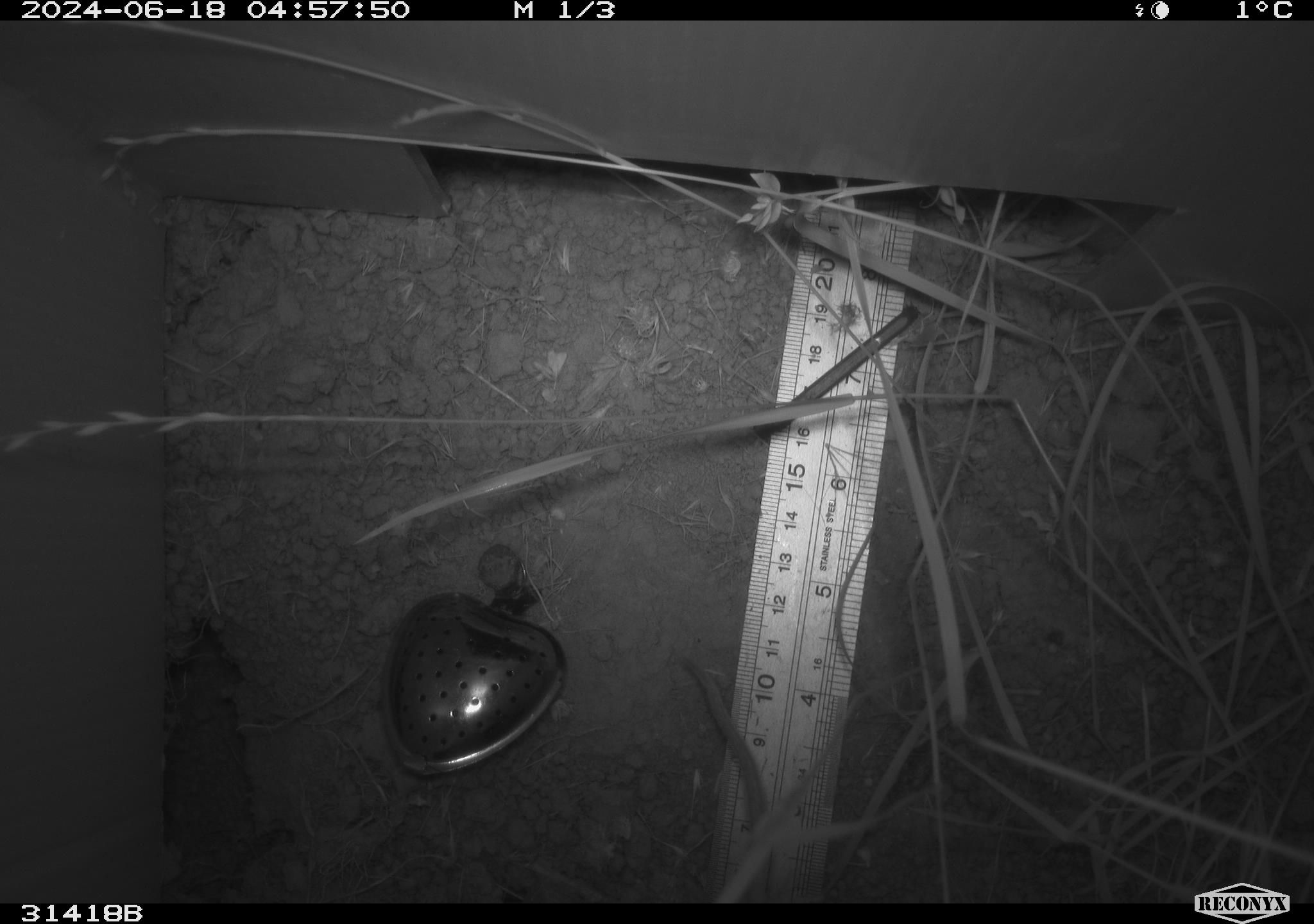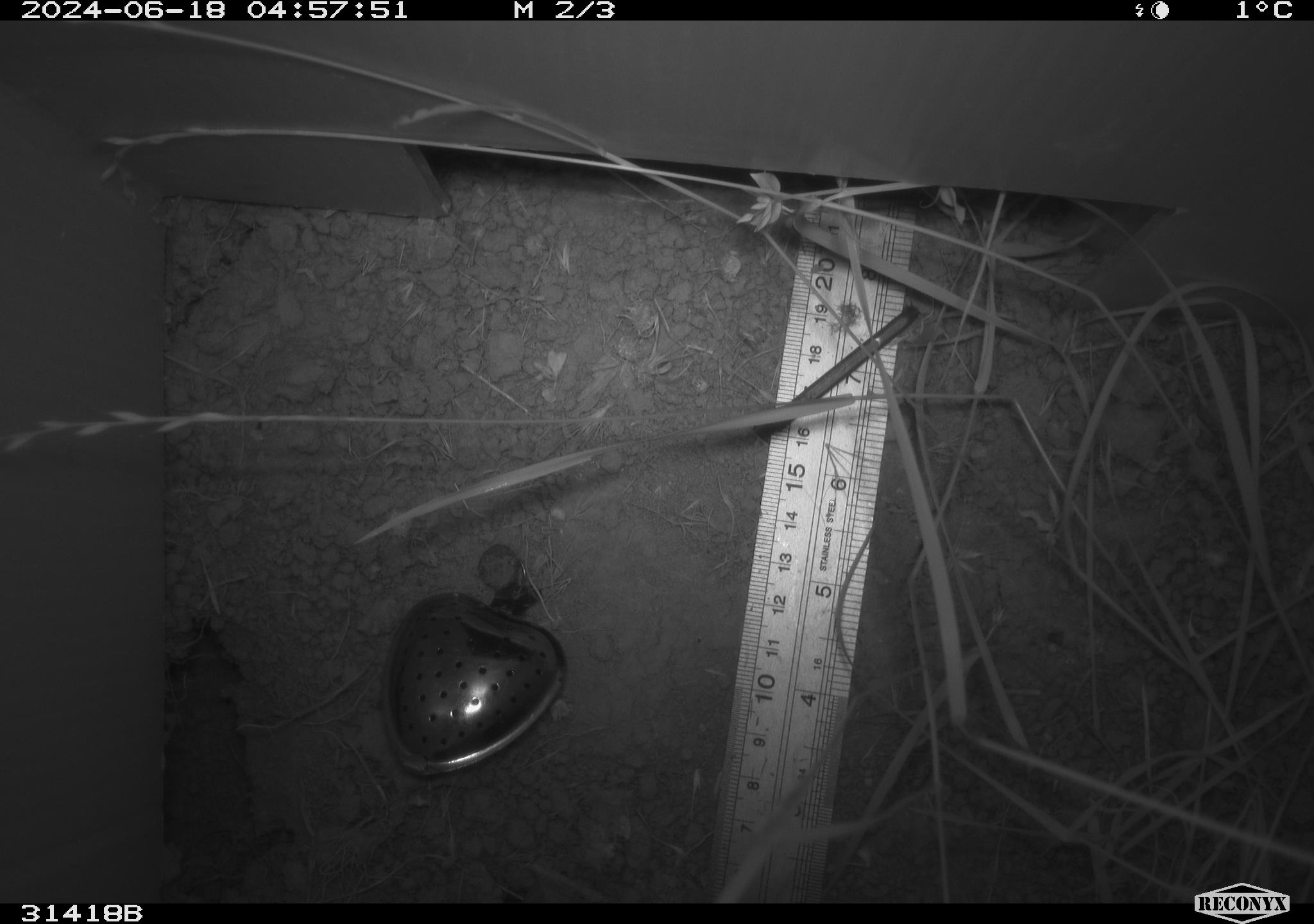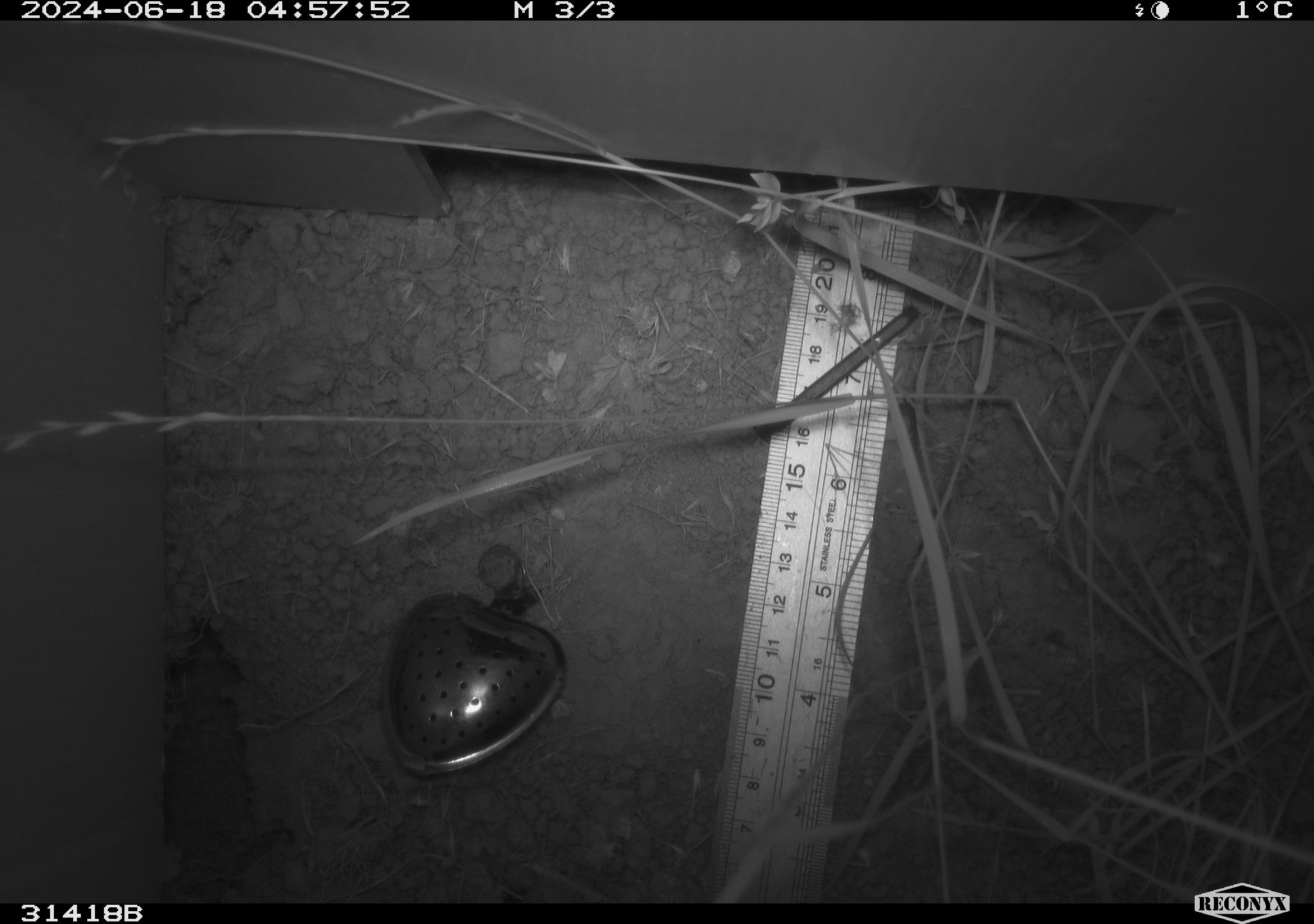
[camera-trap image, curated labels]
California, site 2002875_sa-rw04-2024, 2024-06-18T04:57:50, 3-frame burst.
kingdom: Animalia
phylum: Chordata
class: Mammalia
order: Rodentia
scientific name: Rodentia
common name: rodent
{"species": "rodent (Rodentia)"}